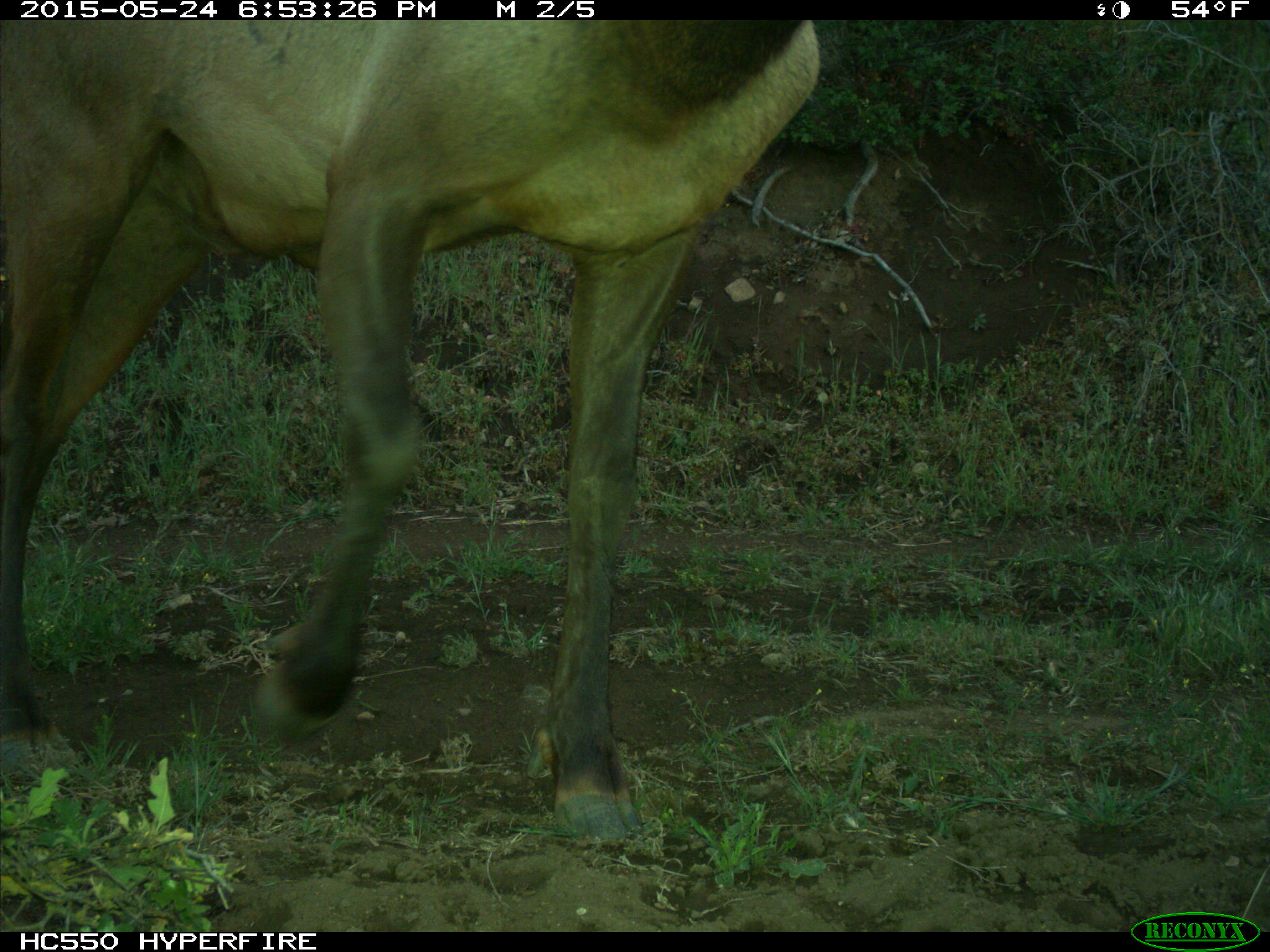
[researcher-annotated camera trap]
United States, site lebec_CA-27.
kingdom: Animalia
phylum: Chordata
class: Mammalia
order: Artiodactyla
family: Cervidae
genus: Cervus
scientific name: Cervus canadensis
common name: elk